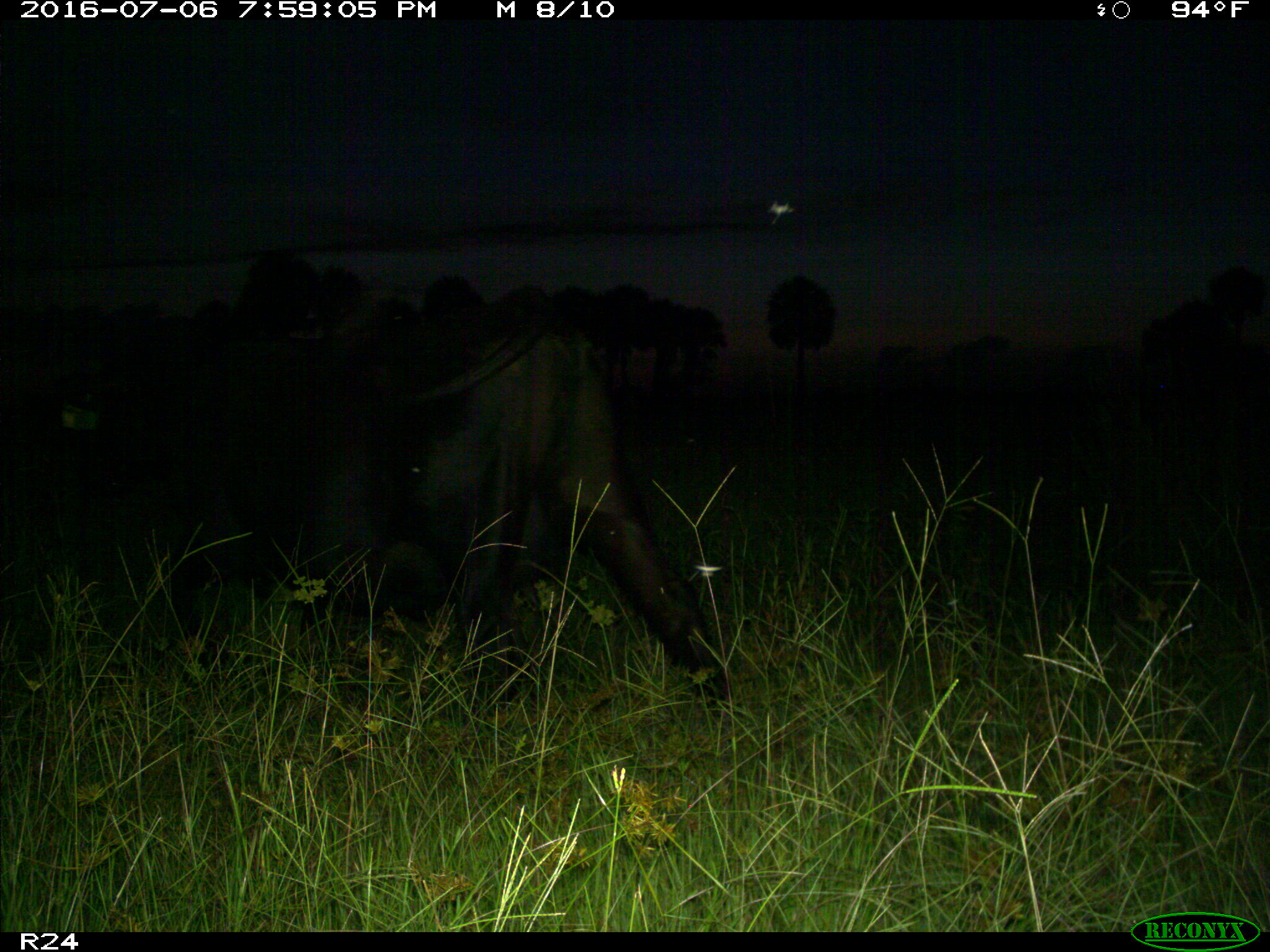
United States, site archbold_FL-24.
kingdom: Animalia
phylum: Chordata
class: Mammalia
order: Artiodactyla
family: Bovidae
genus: Bos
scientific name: Bos taurus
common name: domestic cow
Bos taurus (domestic cow).